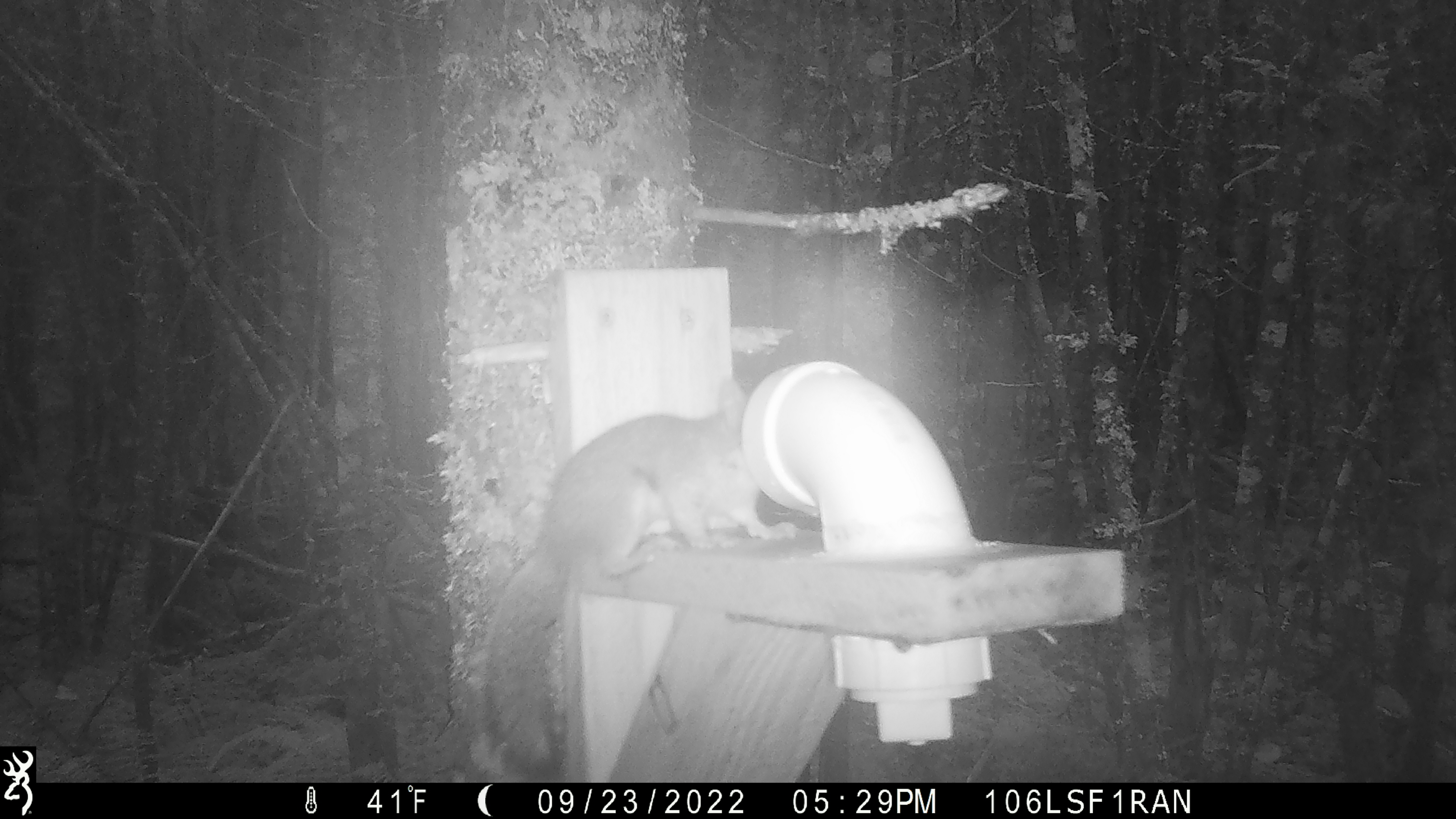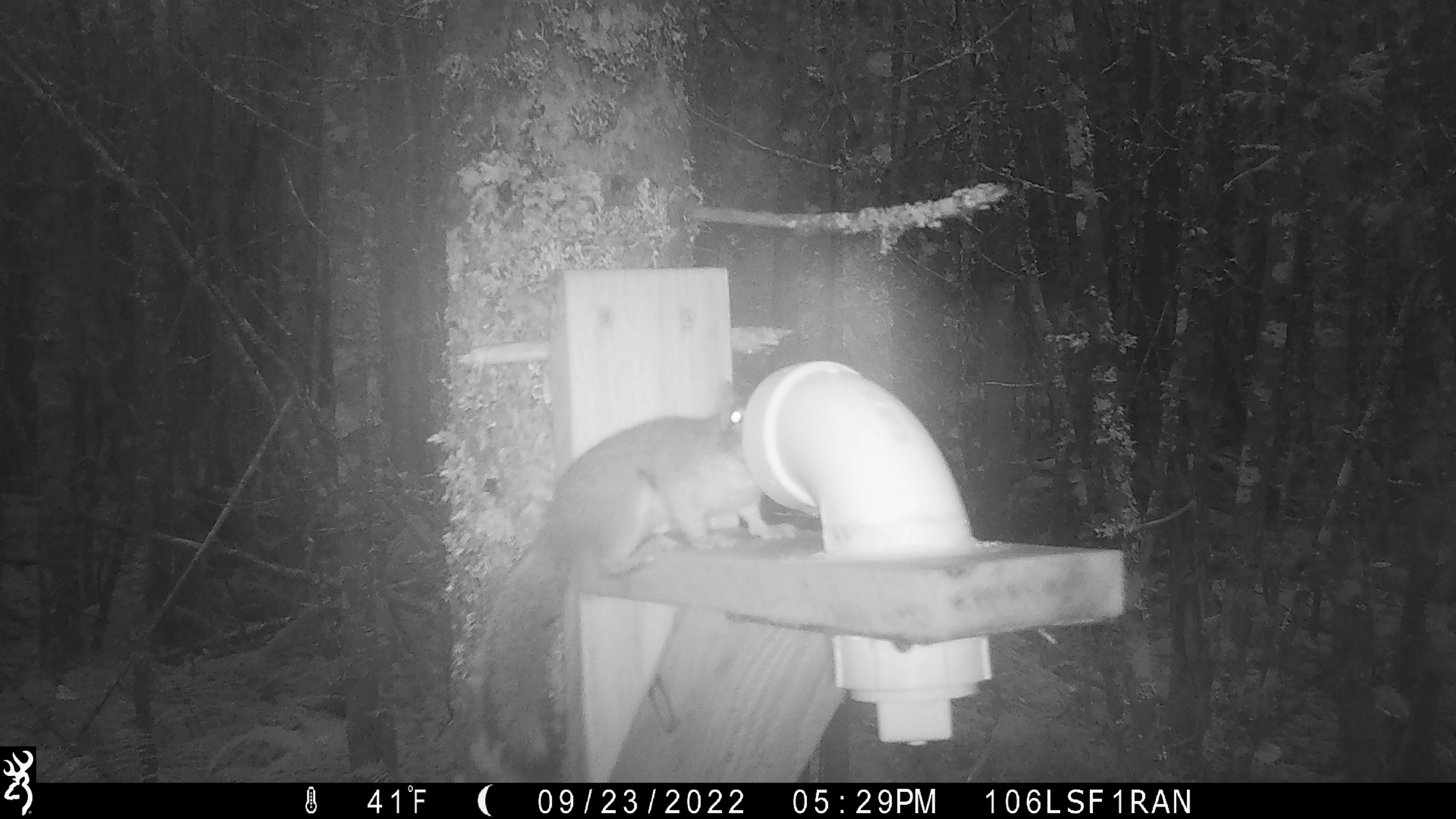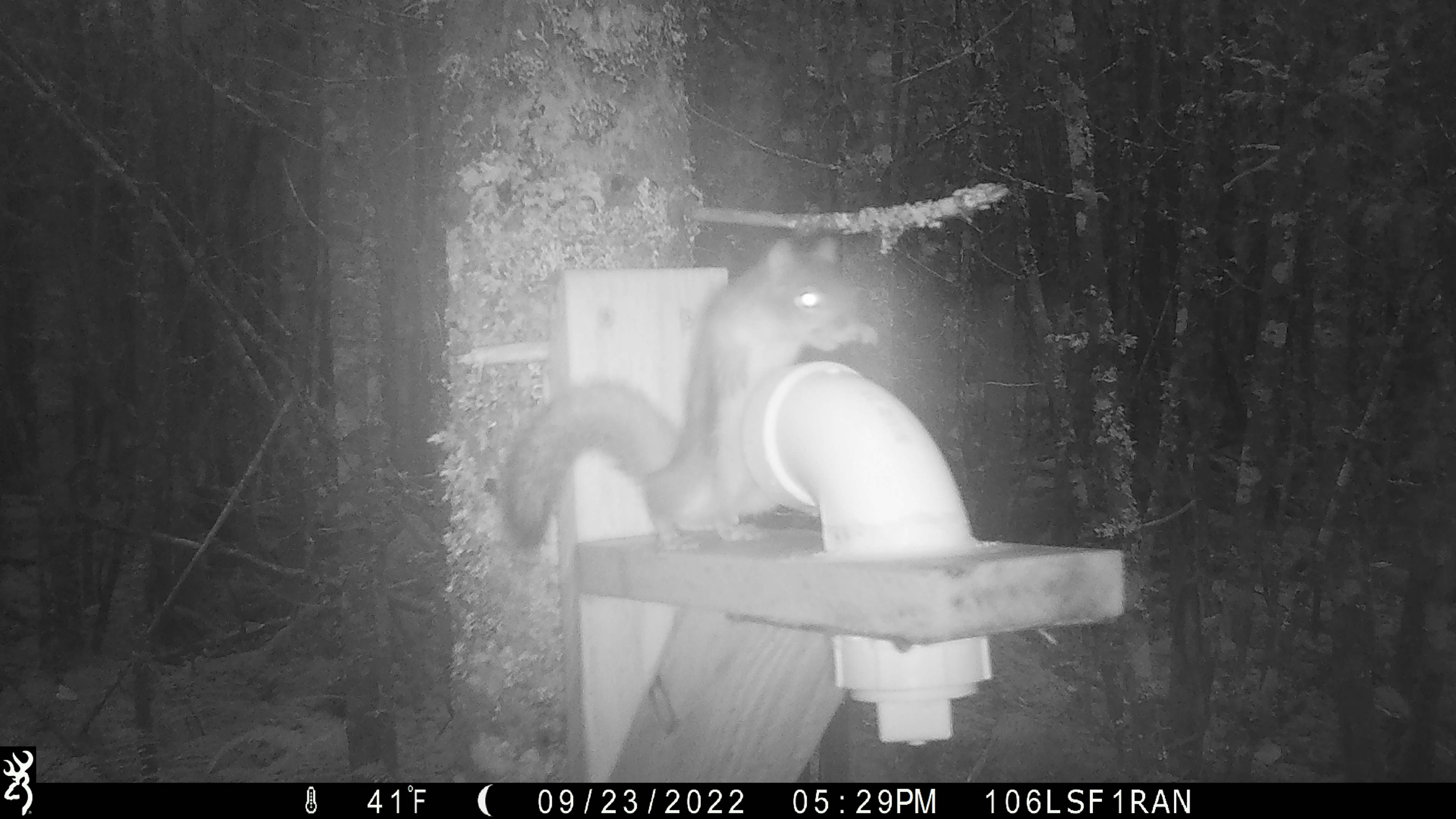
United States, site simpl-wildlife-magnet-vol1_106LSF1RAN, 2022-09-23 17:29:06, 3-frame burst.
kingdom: Animalia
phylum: Chordata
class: Mammalia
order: Rodentia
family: Sciuridae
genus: Tamiasciurus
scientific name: Tamiasciurus hudsonicus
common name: red squirrel